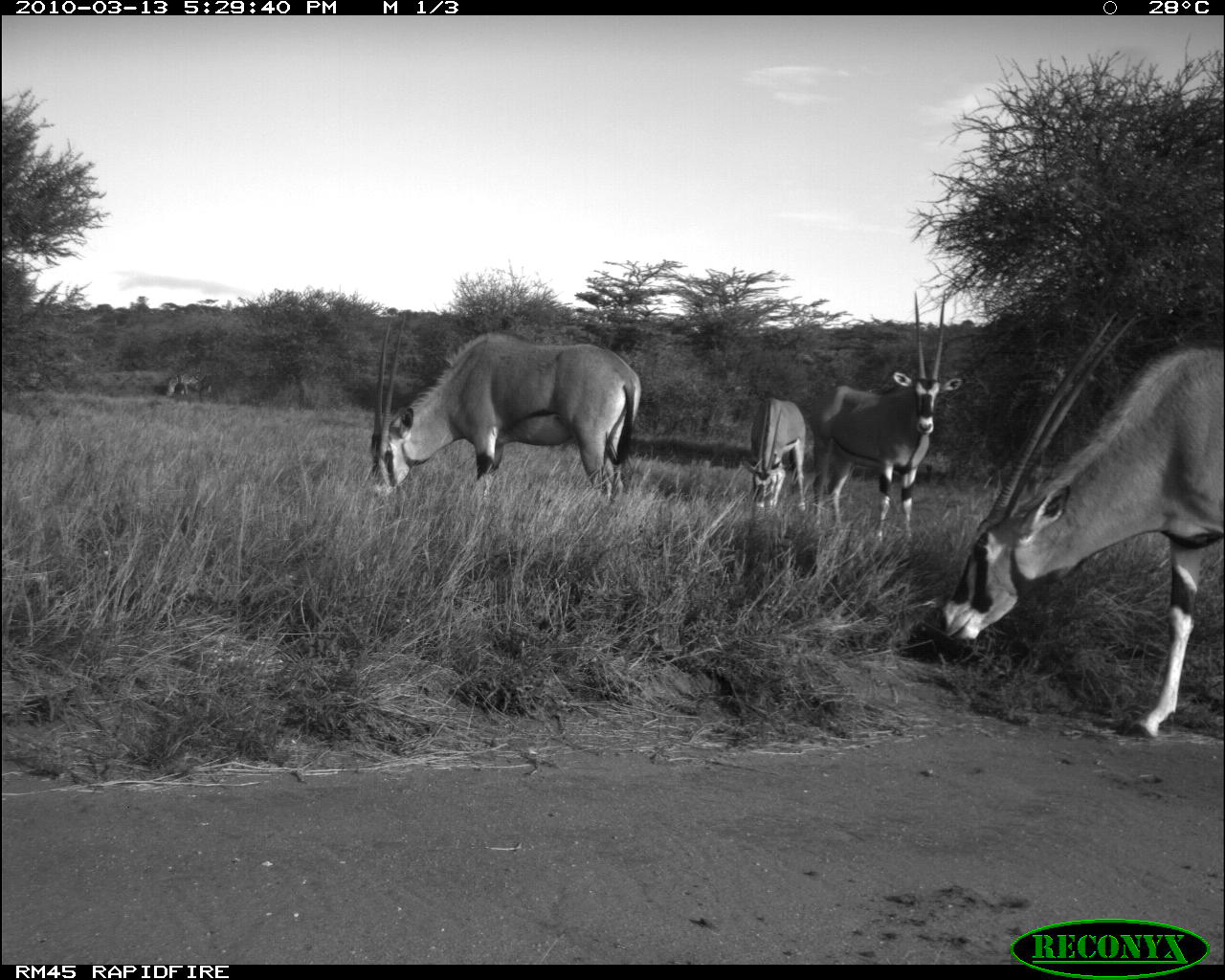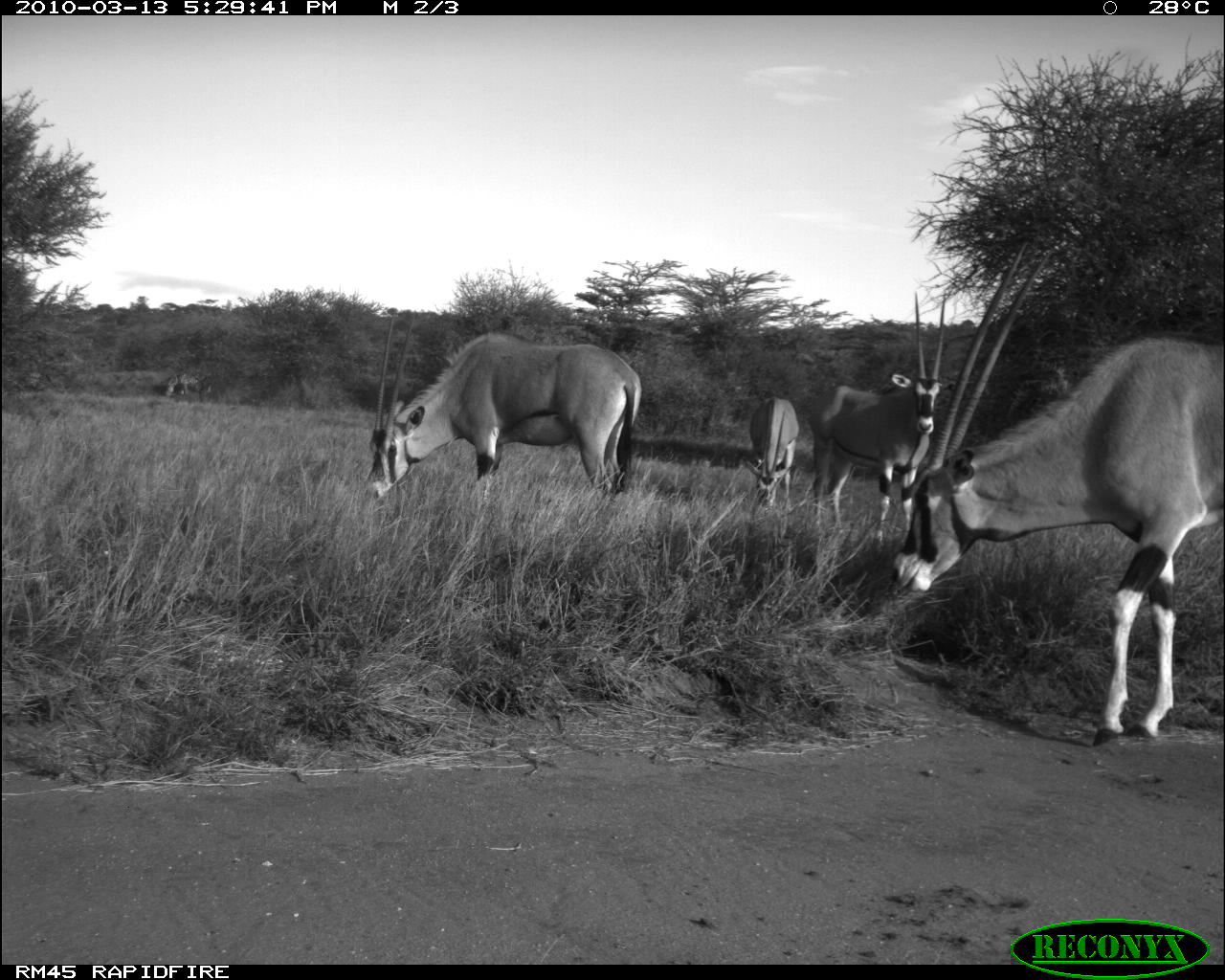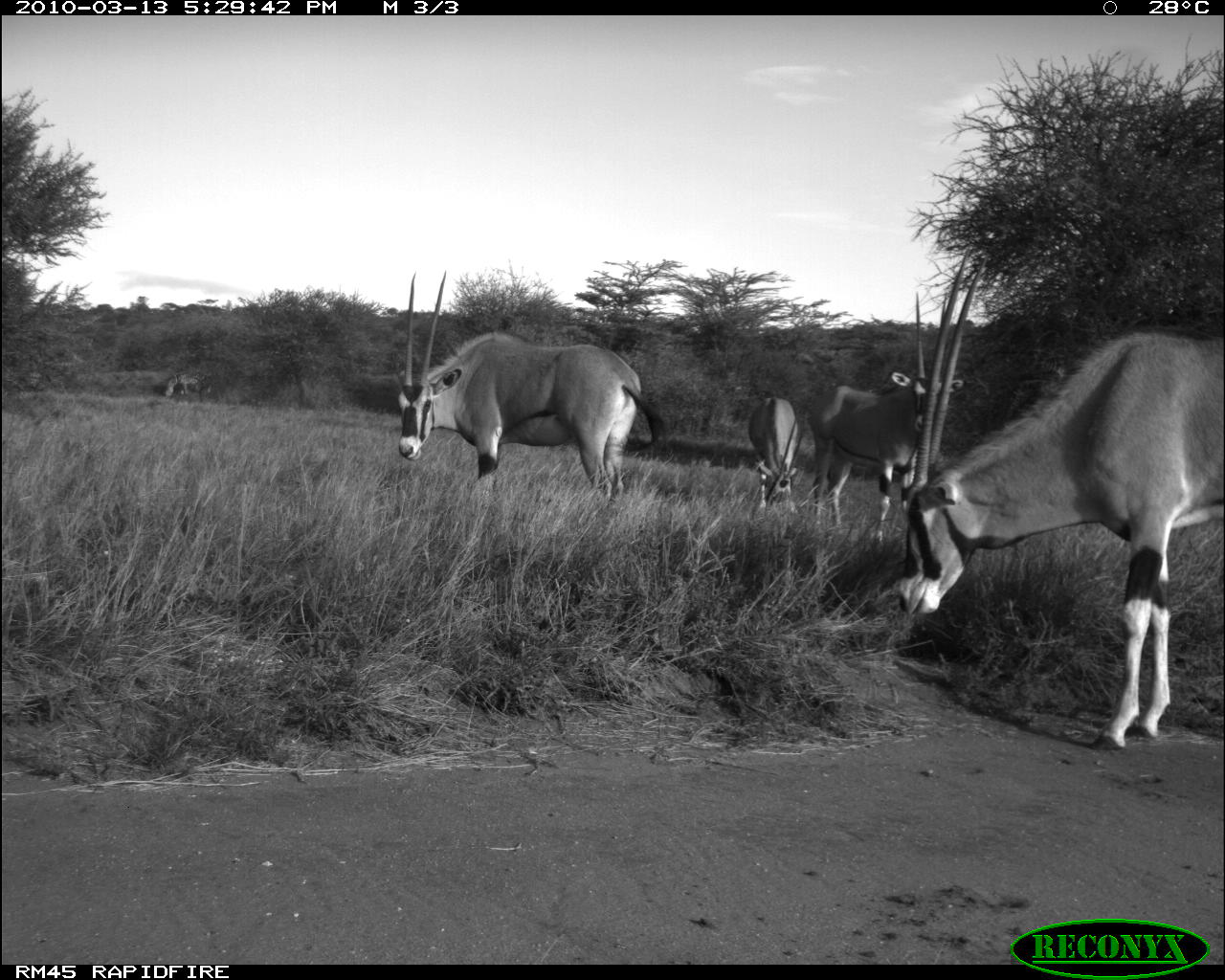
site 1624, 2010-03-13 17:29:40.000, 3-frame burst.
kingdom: Animalia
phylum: Chordata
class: Mammalia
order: Artiodactyla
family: Bovidae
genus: Oryx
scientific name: Oryx beisa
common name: east african oryx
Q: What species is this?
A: Oryx beisa (east african oryx).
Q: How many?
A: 4.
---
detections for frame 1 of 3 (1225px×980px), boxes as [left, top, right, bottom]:
oryx beisa: [918, 307, 1225, 744]; [363, 311, 641, 520]; [811, 287, 964, 553]; [741, 397, 807, 519]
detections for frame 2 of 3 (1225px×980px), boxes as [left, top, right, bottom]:
oryx beisa: [886, 234, 1224, 747]; [362, 309, 642, 501]; [808, 286, 957, 555]; [744, 396, 799, 513]; [168, 372, 211, 395]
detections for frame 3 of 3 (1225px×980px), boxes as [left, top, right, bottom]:
oryx beisa: [893, 242, 1224, 750]; [391, 269, 669, 517]; [809, 288, 964, 554]; [747, 396, 805, 516]; [164, 373, 212, 398]